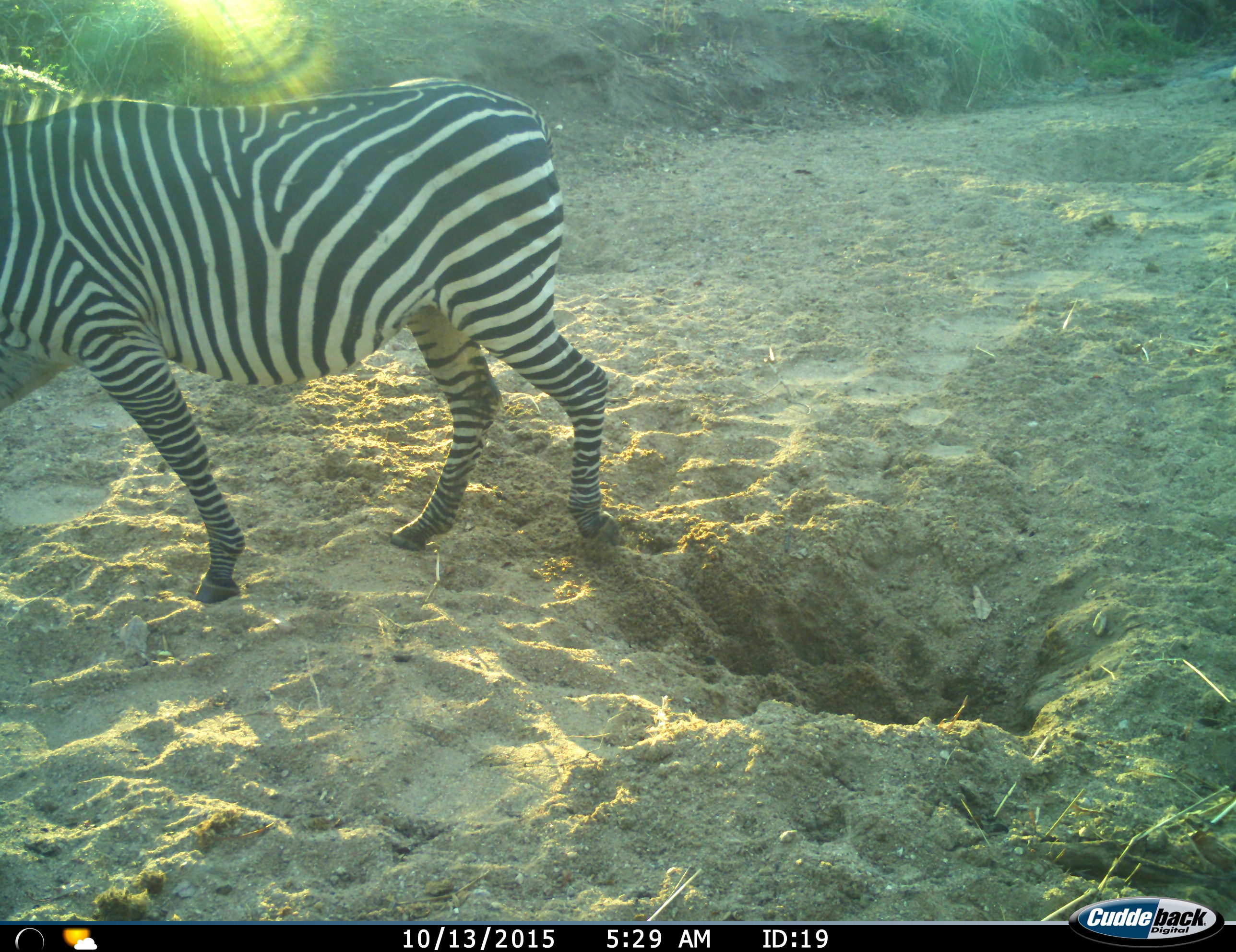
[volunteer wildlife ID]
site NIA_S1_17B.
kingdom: Animalia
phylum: Chordata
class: Mammalia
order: Perissodactyla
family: Equidae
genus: Equus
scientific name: Equus quagga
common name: plains zebra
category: zebraplains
Zebraplains (plains zebra) (Equus quagga), count 1. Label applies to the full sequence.